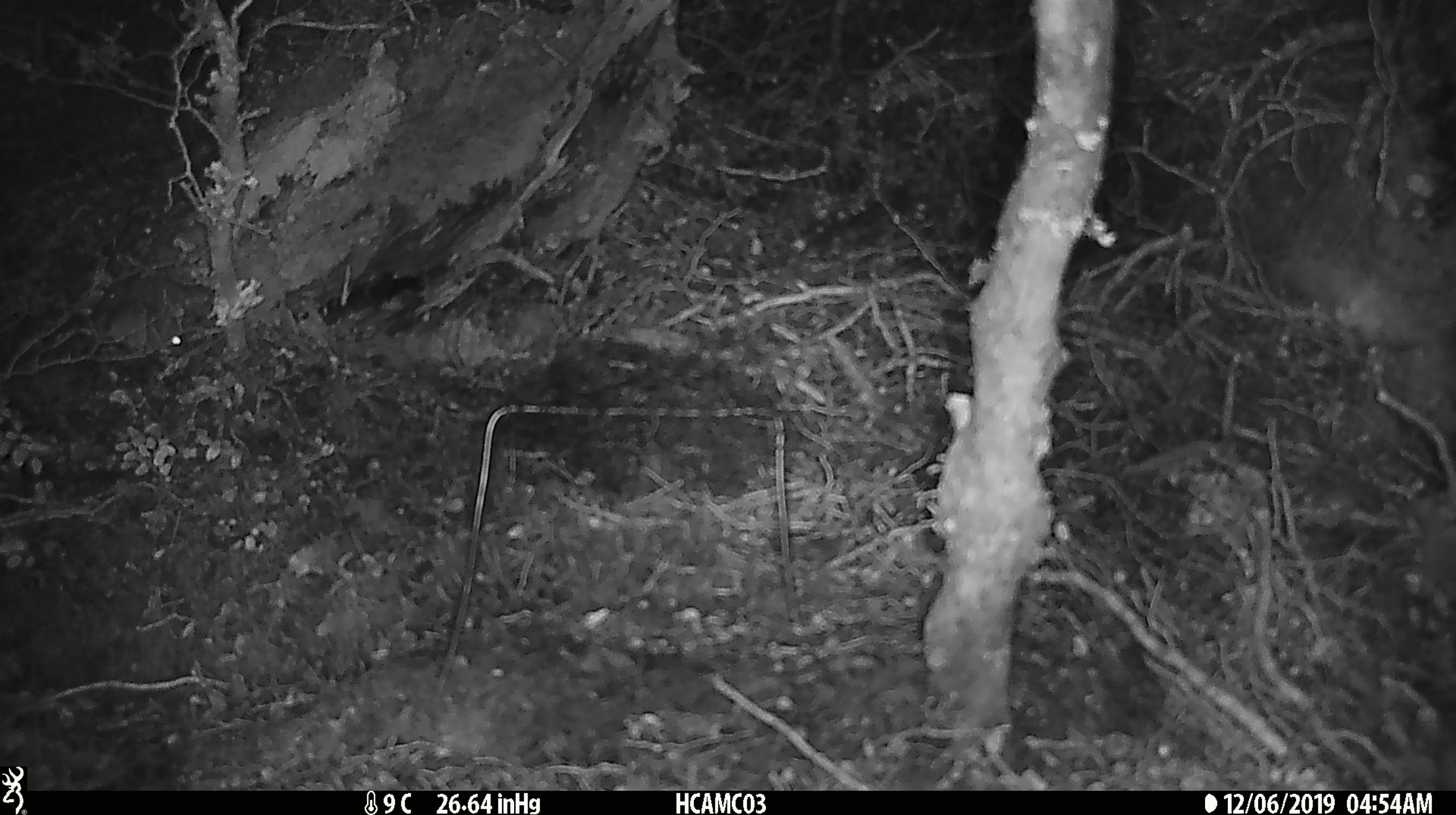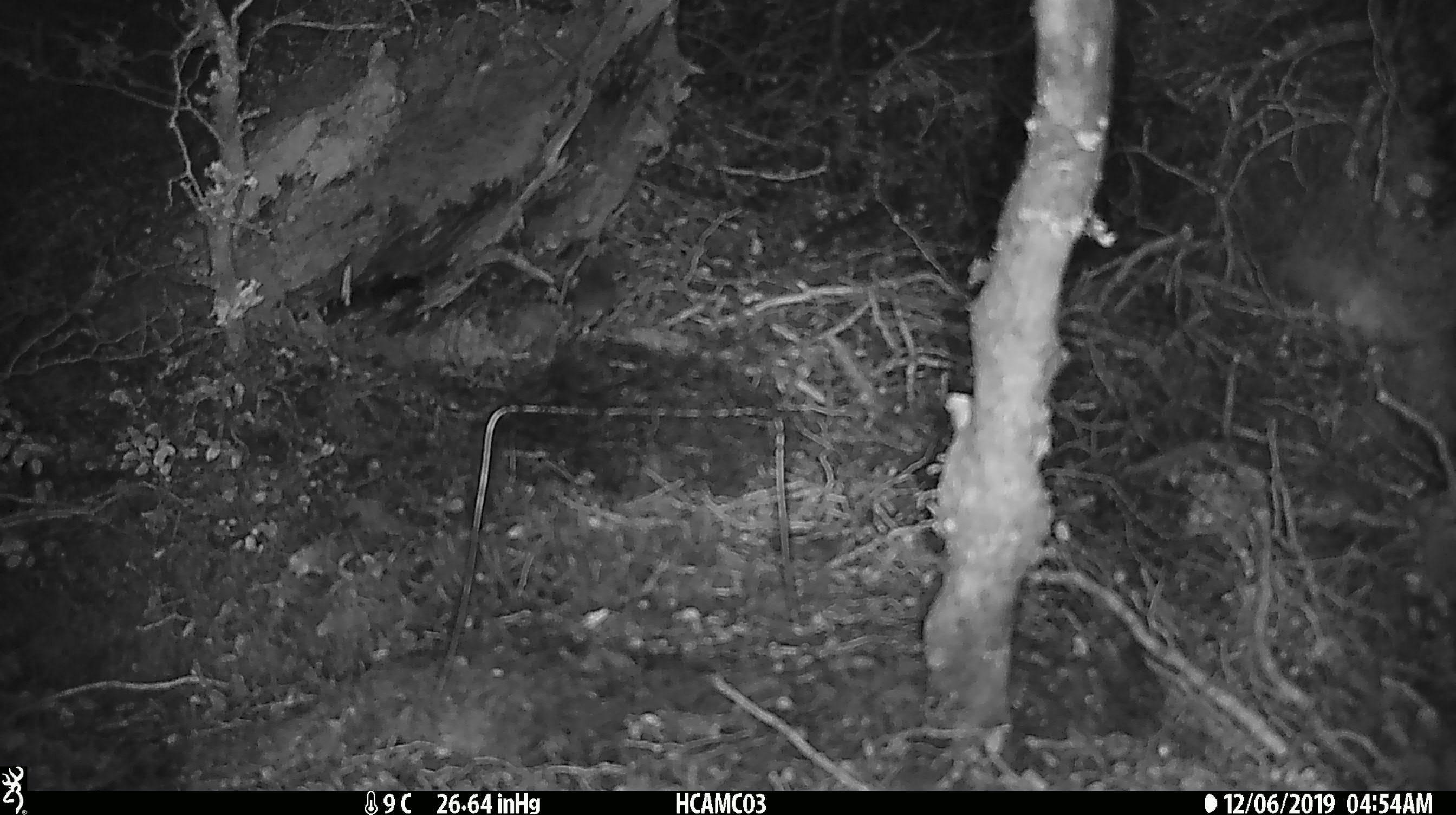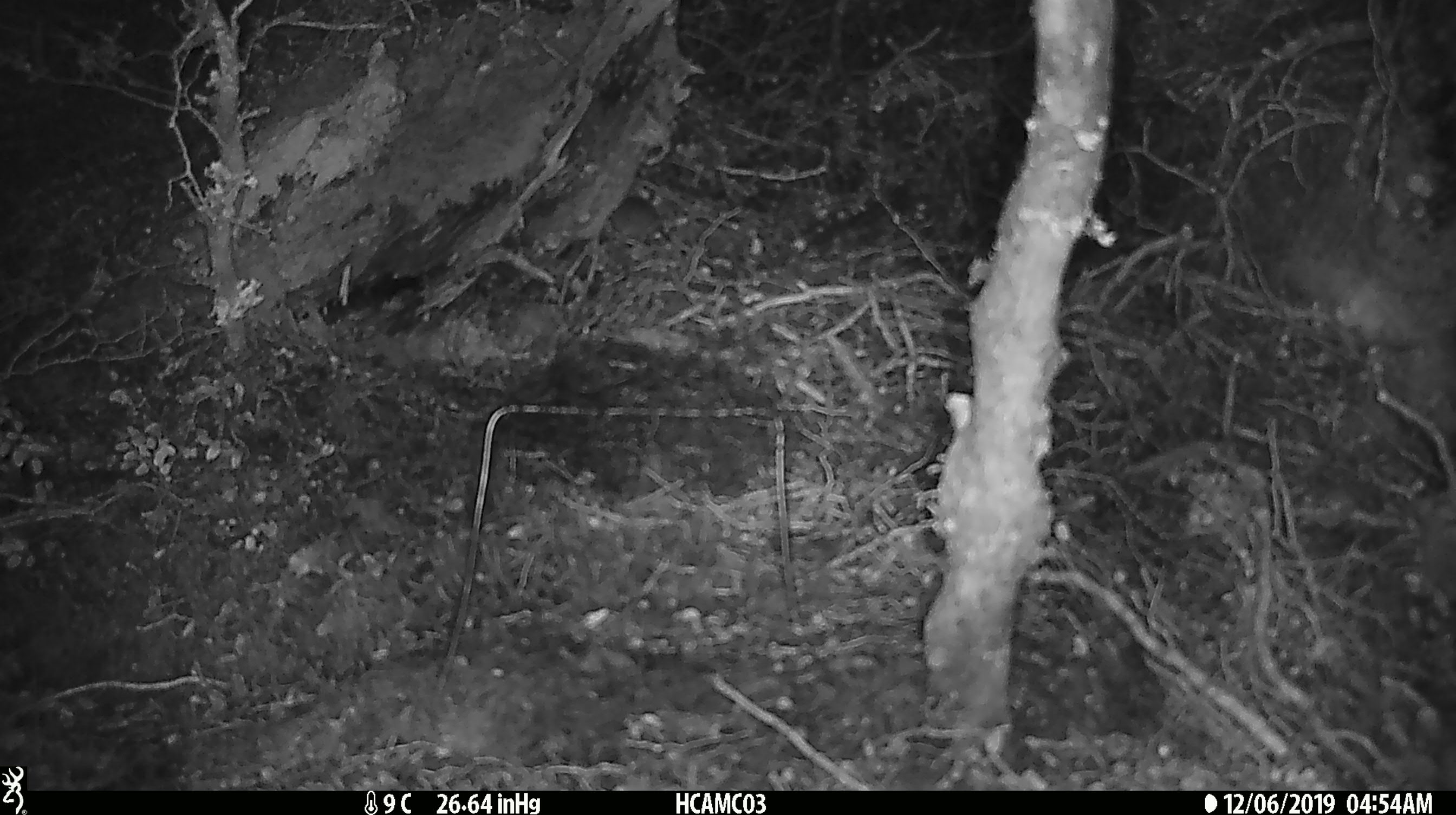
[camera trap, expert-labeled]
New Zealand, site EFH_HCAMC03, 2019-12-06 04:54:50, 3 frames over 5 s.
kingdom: Animalia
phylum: Chordata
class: Mammalia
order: Rodentia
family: Muridae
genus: Mus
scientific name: Mus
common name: mouse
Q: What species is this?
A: Mouse (Mus).